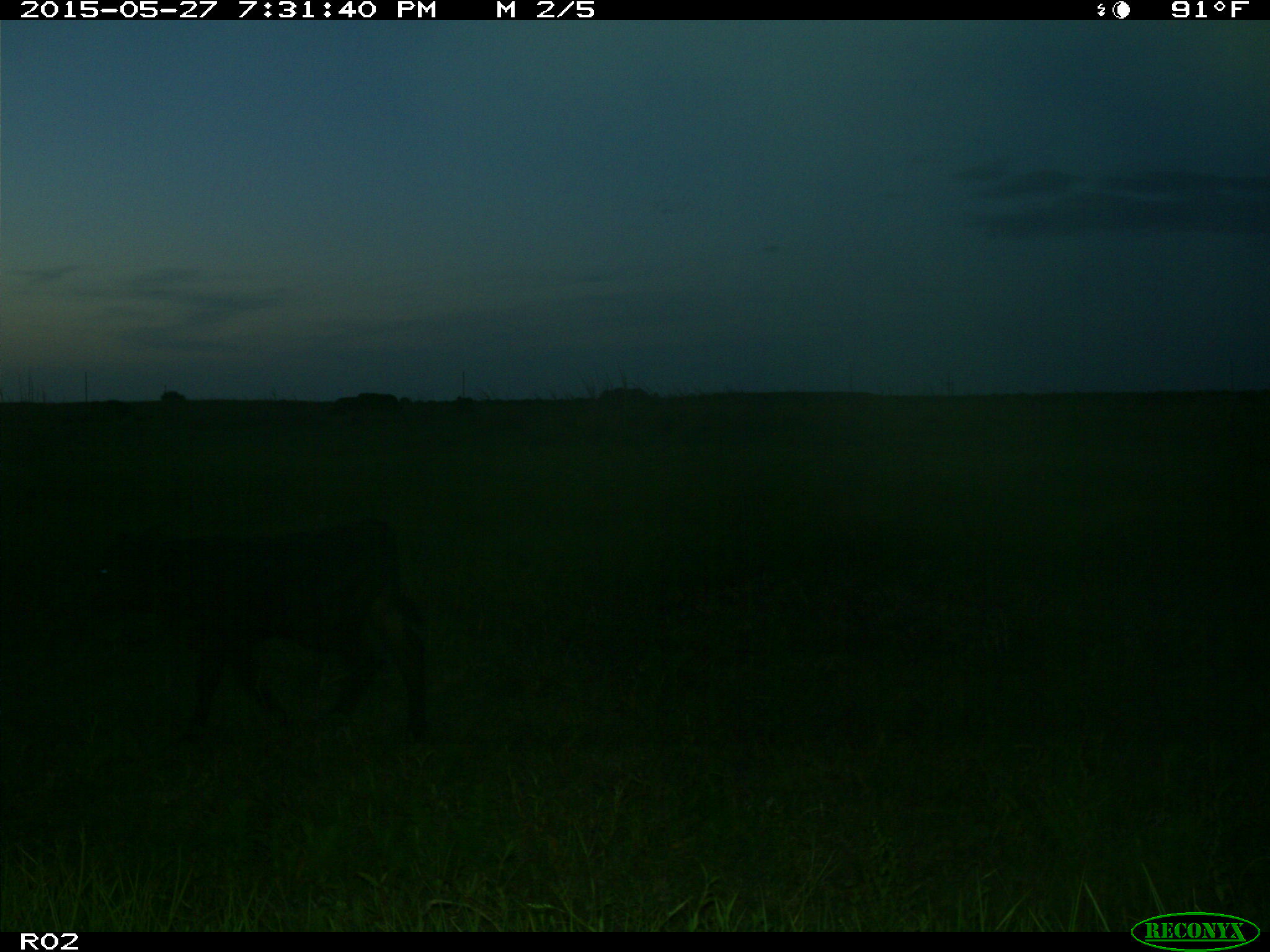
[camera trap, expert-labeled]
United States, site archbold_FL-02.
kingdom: Animalia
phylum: Chordata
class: Mammalia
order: Artiodactyla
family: Bovidae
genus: Bos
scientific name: Bos taurus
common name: domestic cow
Bos taurus (domestic cow).